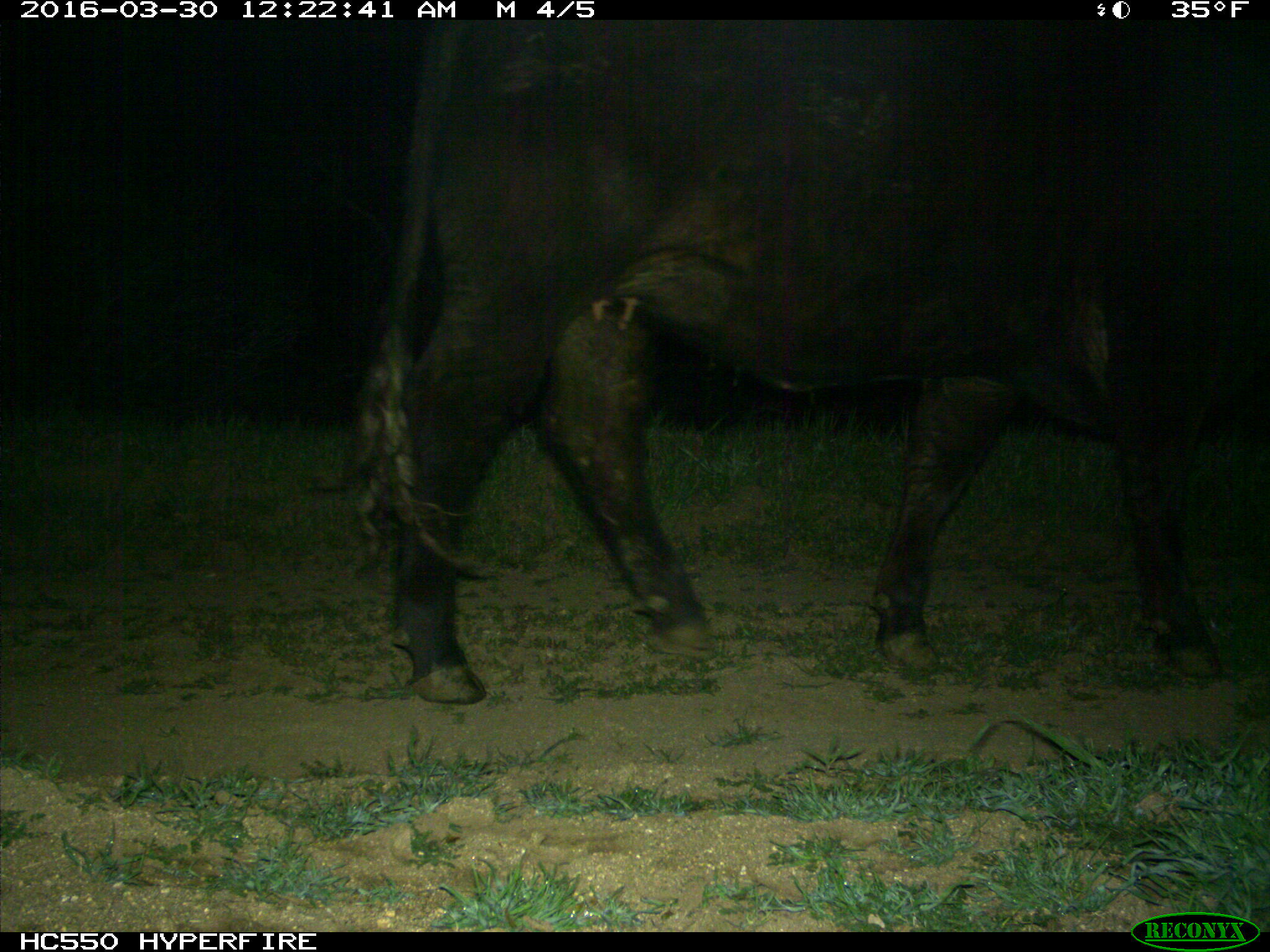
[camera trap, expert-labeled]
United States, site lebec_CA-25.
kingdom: Animalia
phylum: Chordata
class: Mammalia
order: Artiodactyla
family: Bovidae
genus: Bos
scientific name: Bos taurus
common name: domestic cow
Bos taurus (domestic cow).